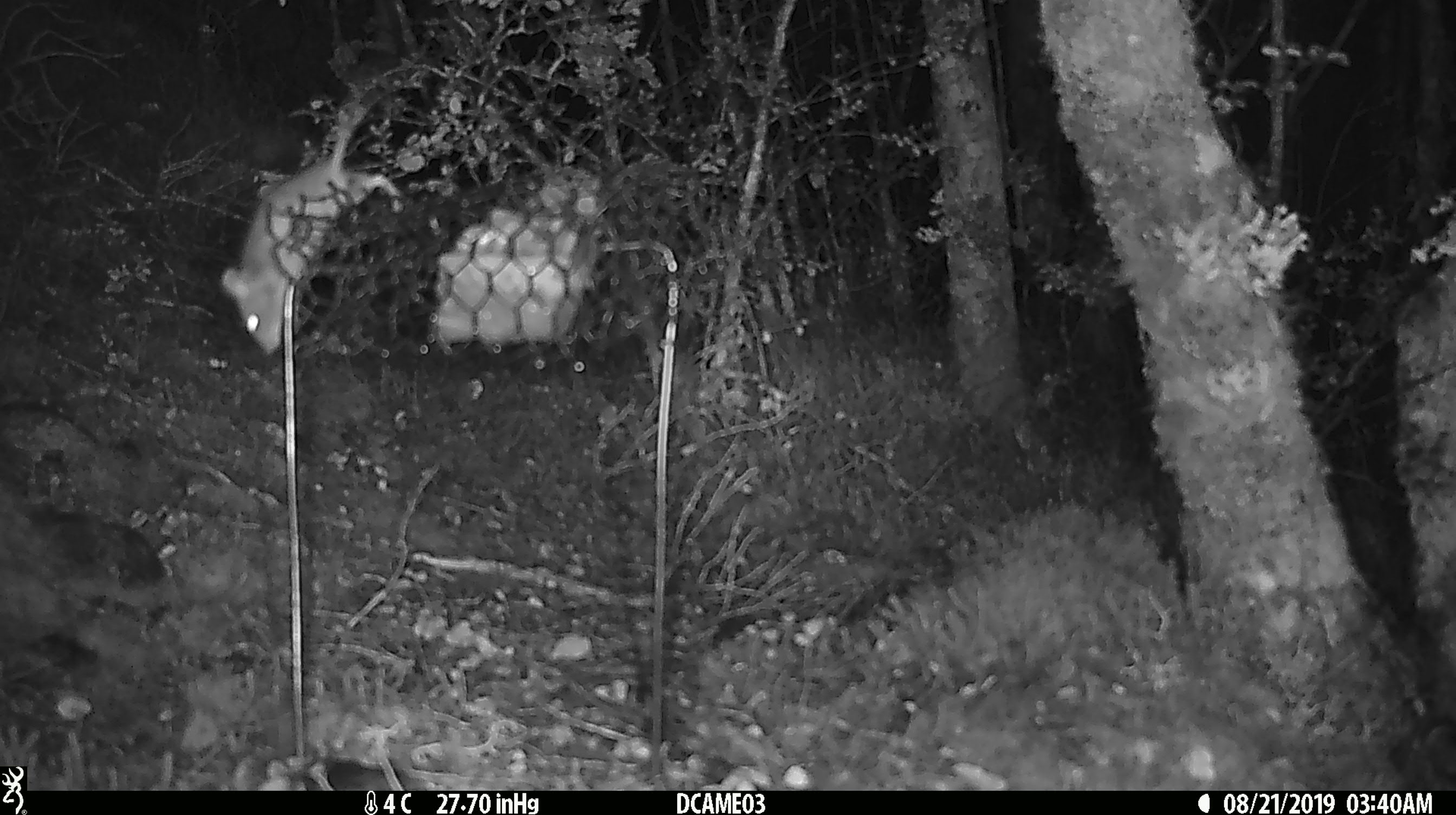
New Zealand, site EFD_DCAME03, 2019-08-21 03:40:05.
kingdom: Animalia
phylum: Chordata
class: Mammalia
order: Rodentia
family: Muridae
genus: Mus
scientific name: Mus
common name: mouse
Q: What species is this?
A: Mouse (Mus).